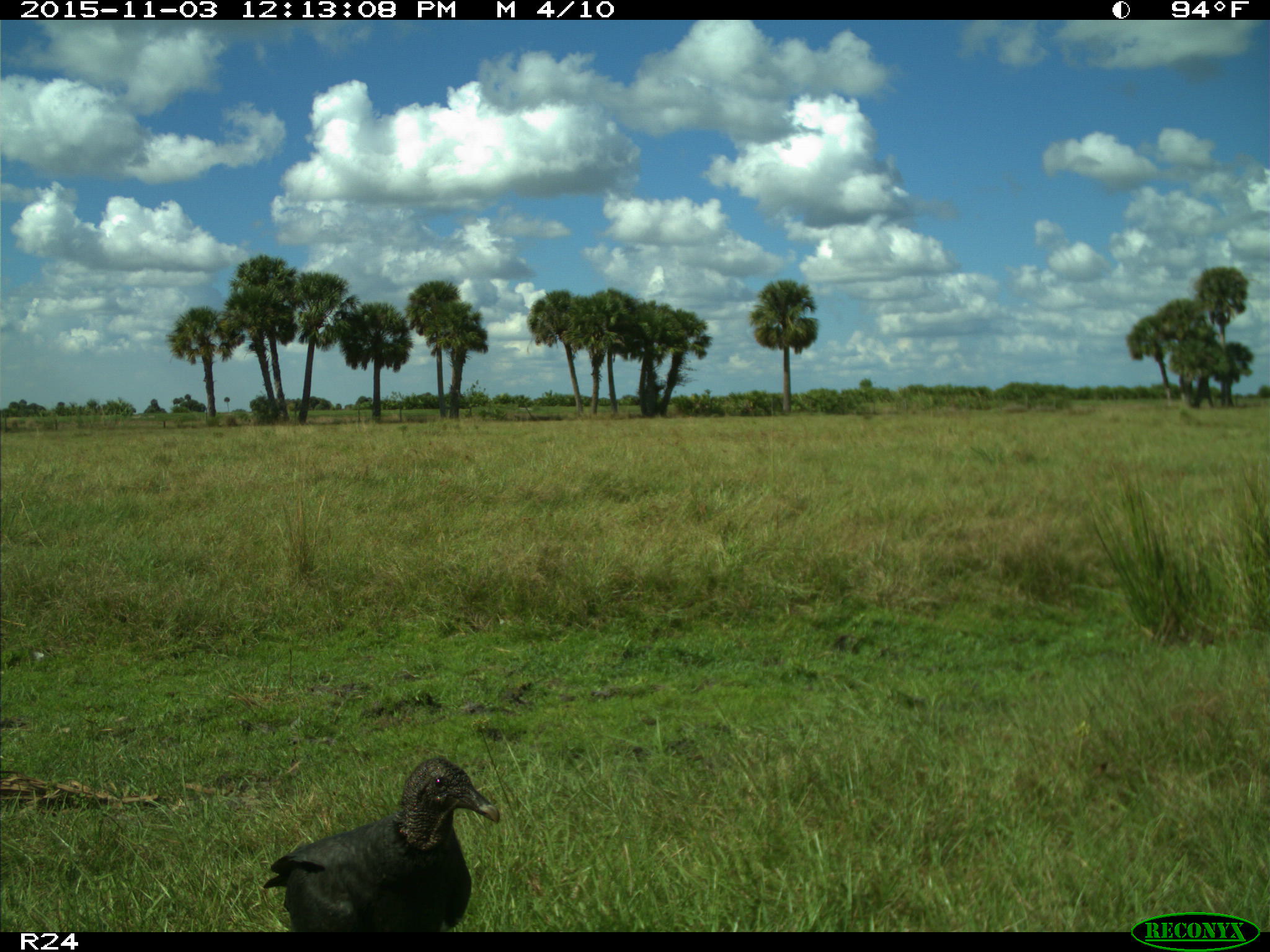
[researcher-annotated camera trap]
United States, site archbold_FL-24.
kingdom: Animalia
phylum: Chordata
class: Aves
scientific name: Aves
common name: birds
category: unidentified bird